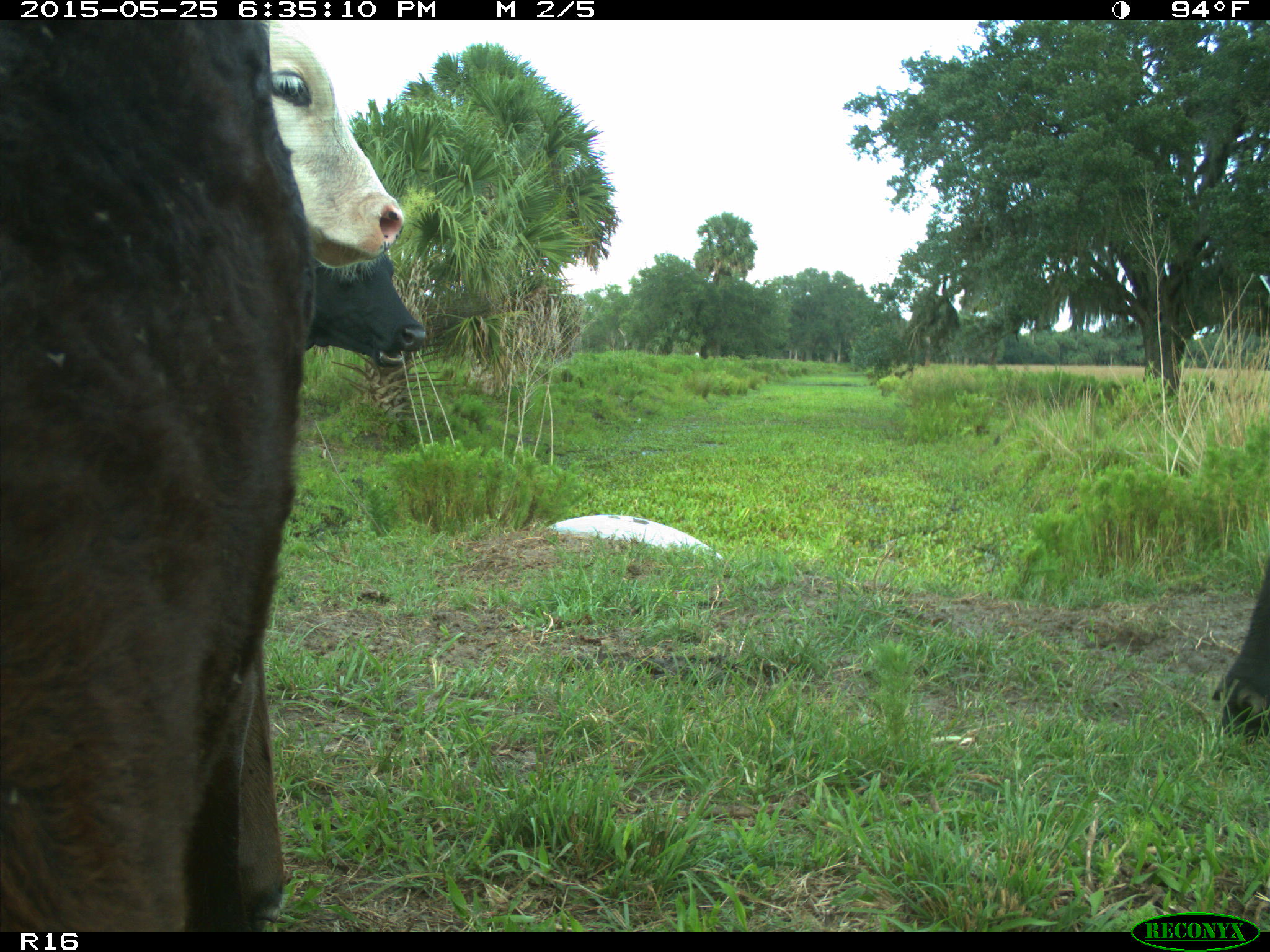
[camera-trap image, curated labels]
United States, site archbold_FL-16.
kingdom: Animalia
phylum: Chordata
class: Mammalia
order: Artiodactyla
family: Bovidae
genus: Bos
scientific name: Bos taurus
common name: domestic cow